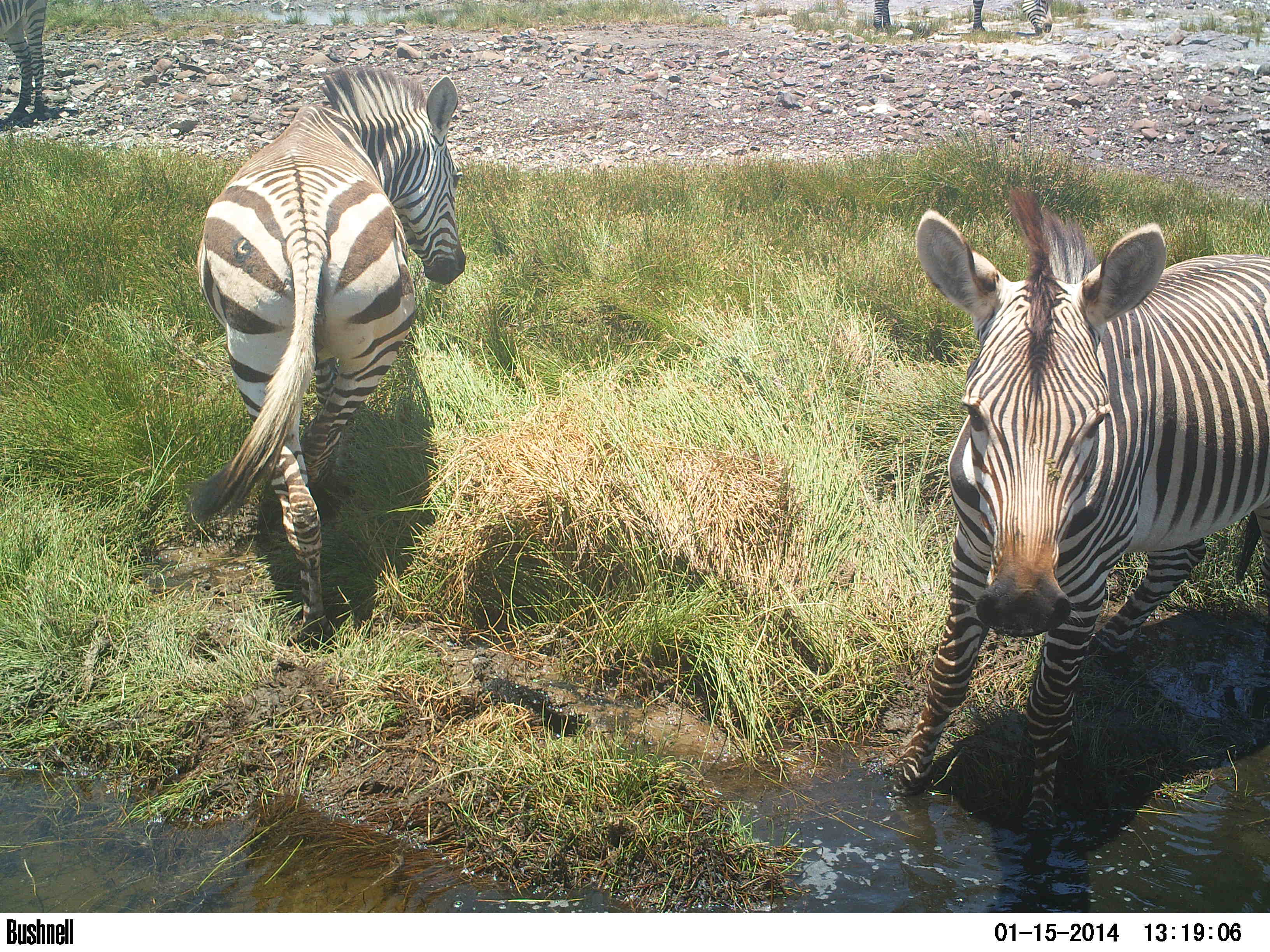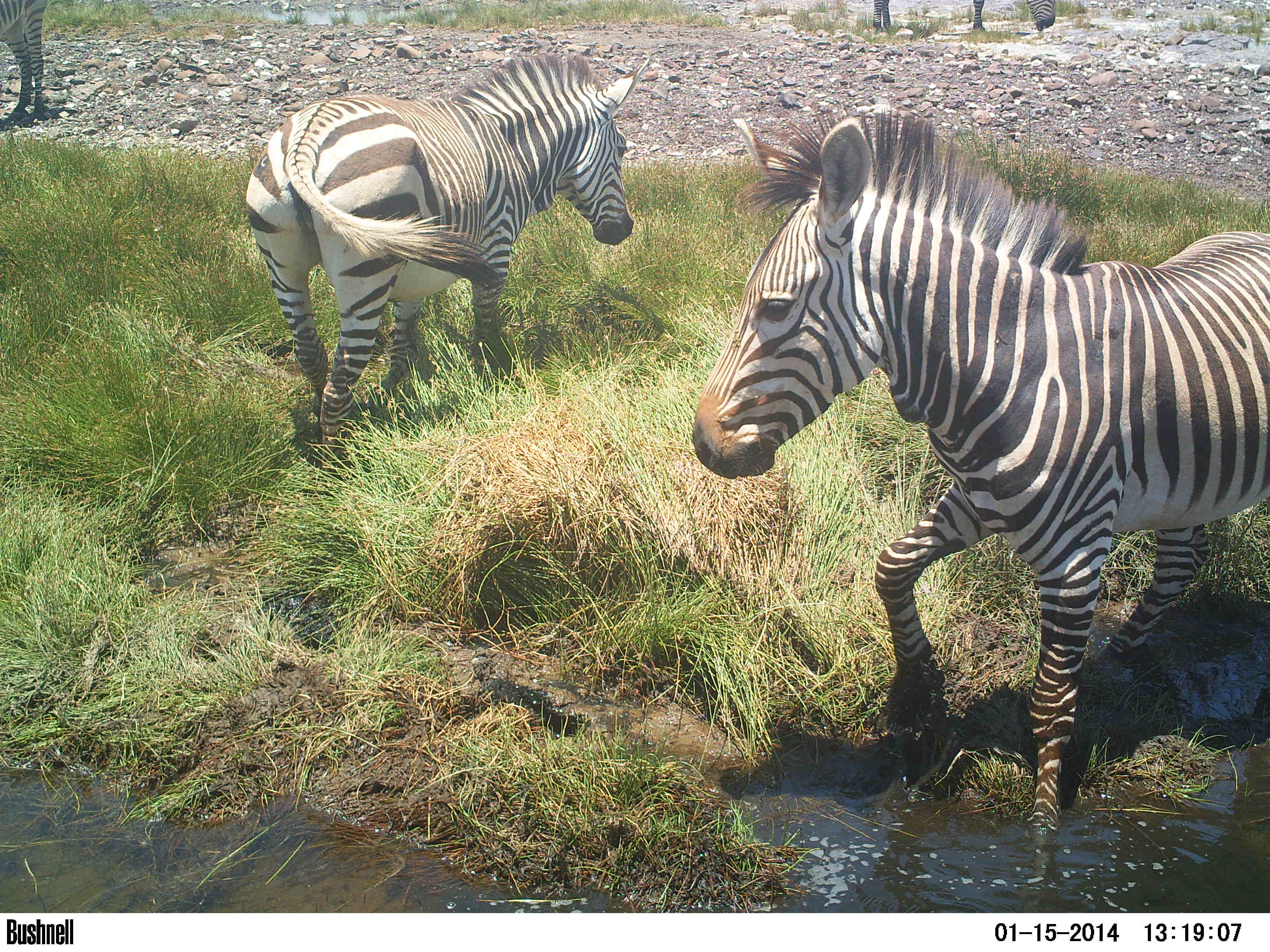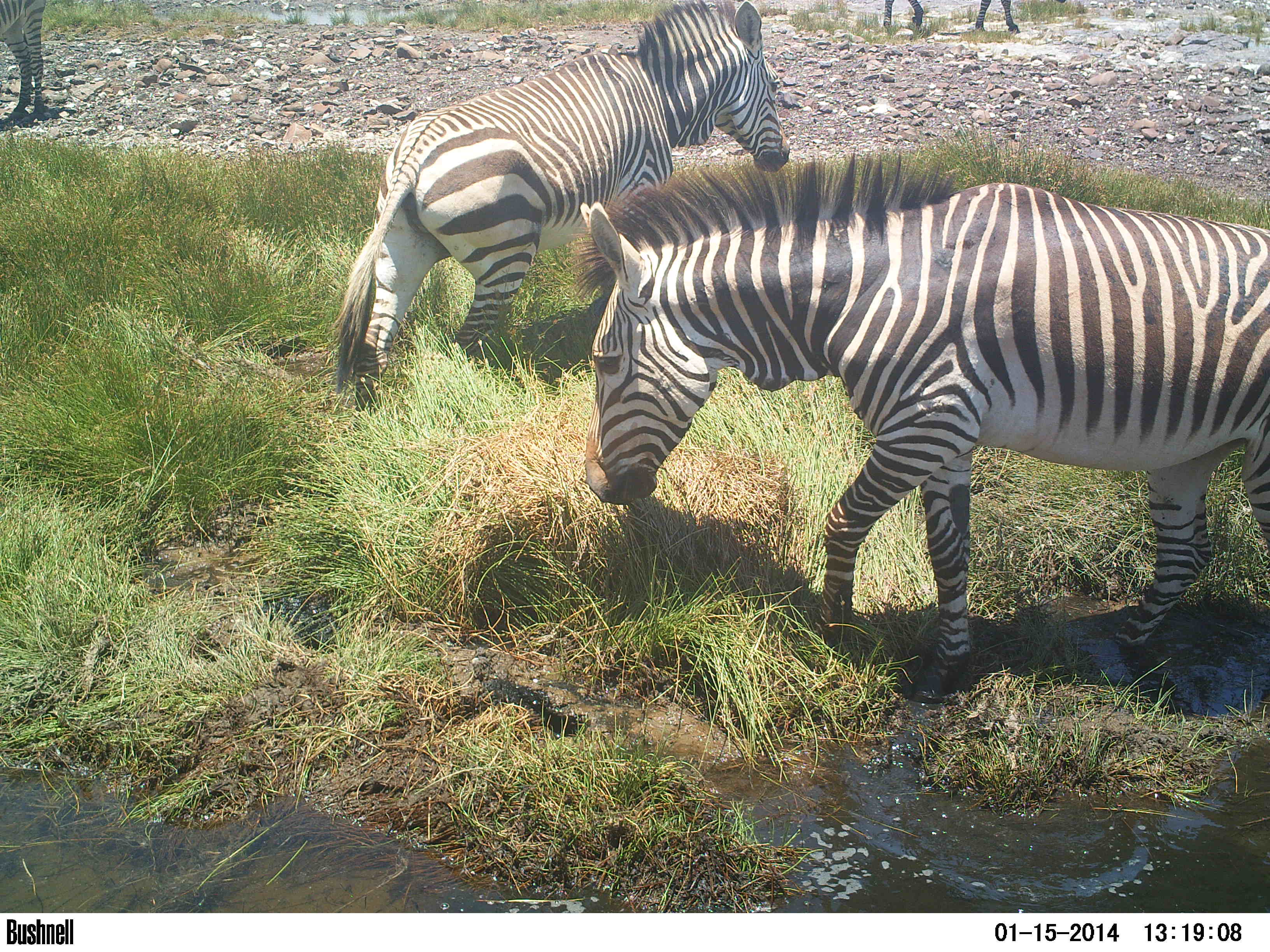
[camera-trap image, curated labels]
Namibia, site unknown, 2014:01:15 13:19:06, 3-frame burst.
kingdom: Animalia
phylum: Chordata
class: Mammalia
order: Perissodactyla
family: Equidae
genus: Equus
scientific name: Equus zebra hartmannae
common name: hartmann's mountain zebra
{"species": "Equus zebra hartmannae (hartmann's mountain zebra)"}